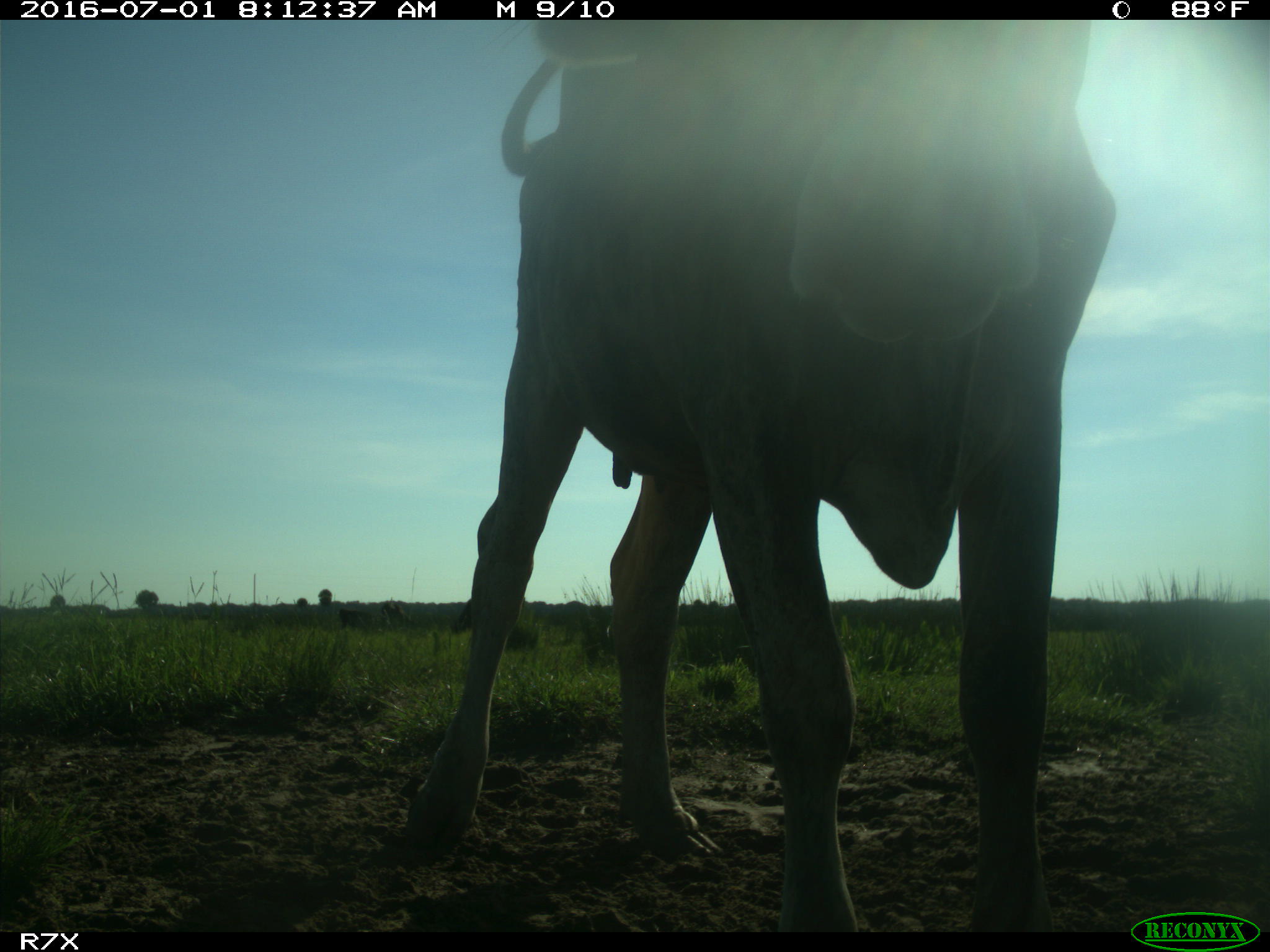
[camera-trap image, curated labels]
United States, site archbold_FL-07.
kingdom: Animalia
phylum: Chordata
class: Mammalia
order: Artiodactyla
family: Bovidae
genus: Bos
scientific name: Bos taurus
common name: domestic cow